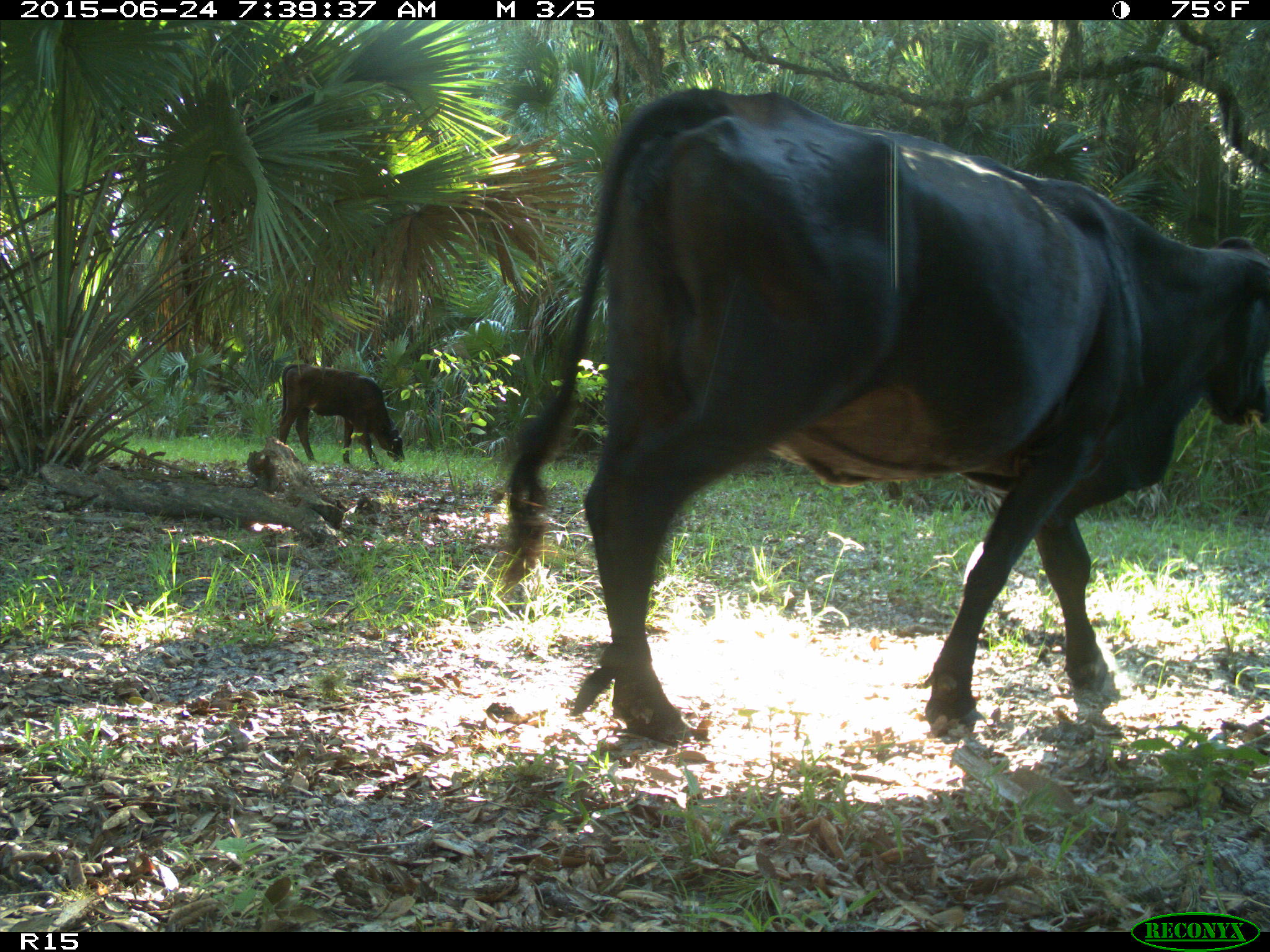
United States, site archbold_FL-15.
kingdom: Animalia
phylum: Chordata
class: Mammalia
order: Artiodactyla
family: Bovidae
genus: Bos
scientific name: Bos taurus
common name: domestic cow